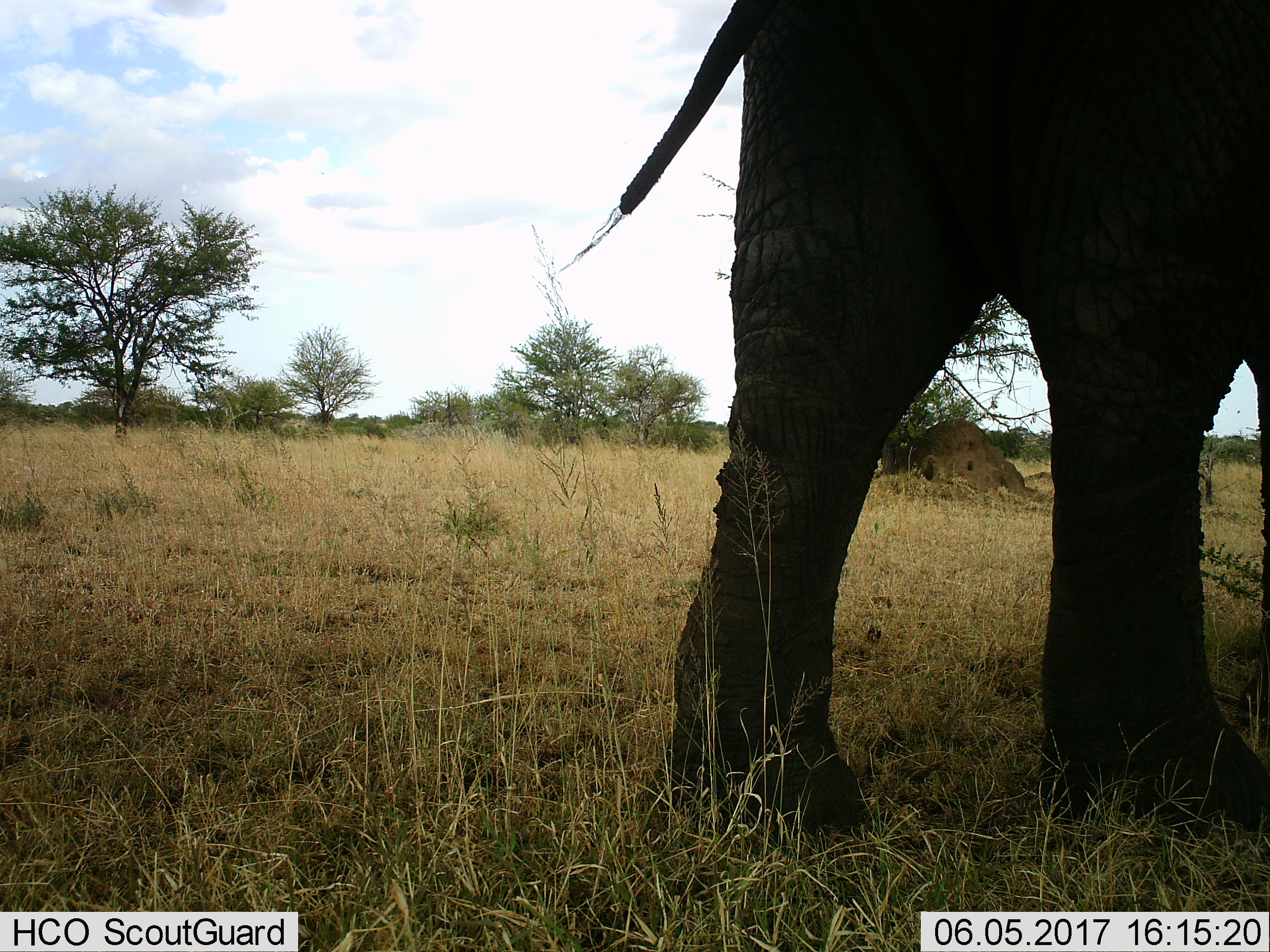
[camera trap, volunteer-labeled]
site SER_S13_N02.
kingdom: Animalia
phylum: Chordata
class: Mammalia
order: Proboscidea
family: Elephantidae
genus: Loxodonta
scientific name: Loxodonta africana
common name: african bush elephant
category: elephant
Elephant (african bush elephant) (Loxodonta africana), count 1. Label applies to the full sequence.